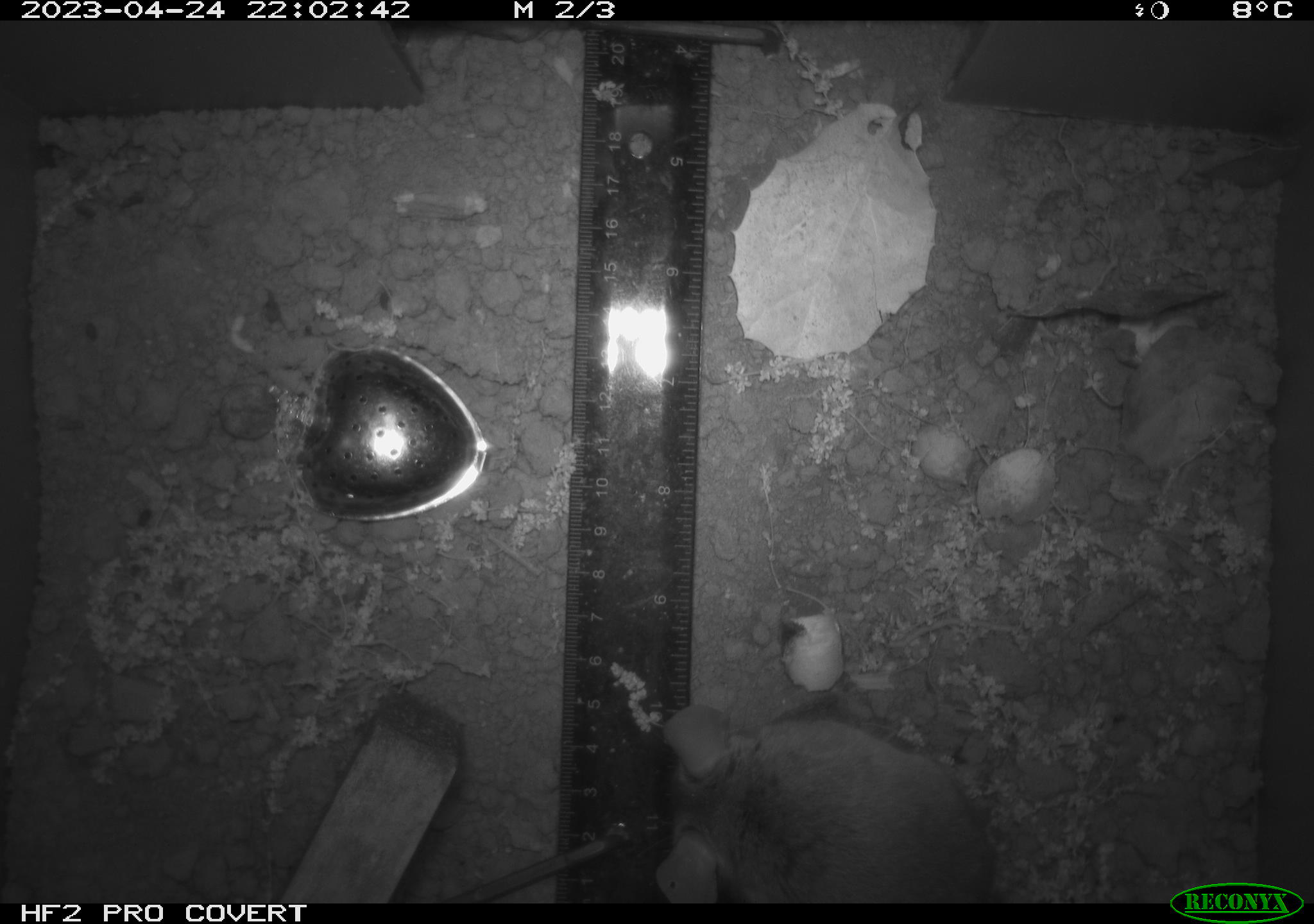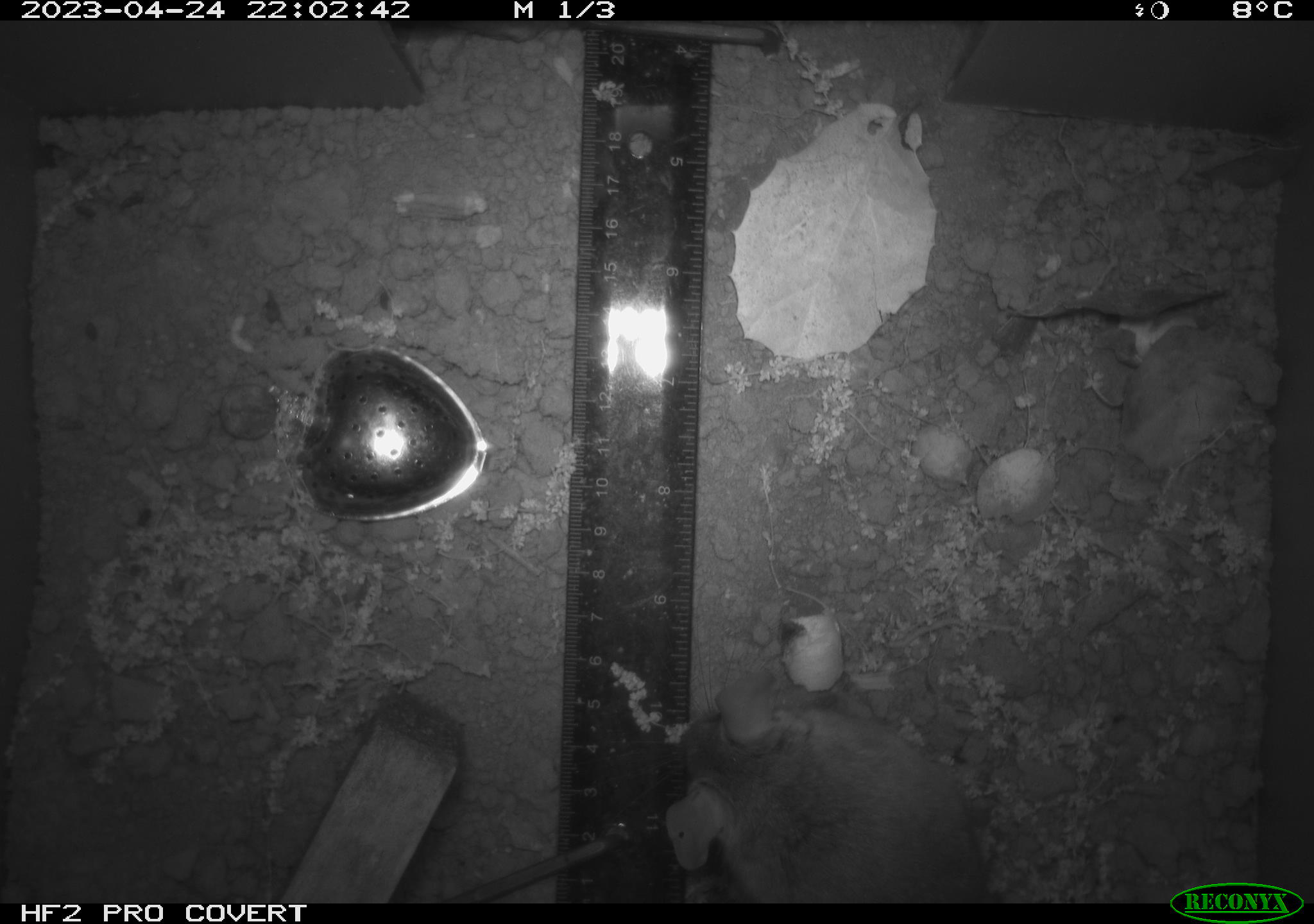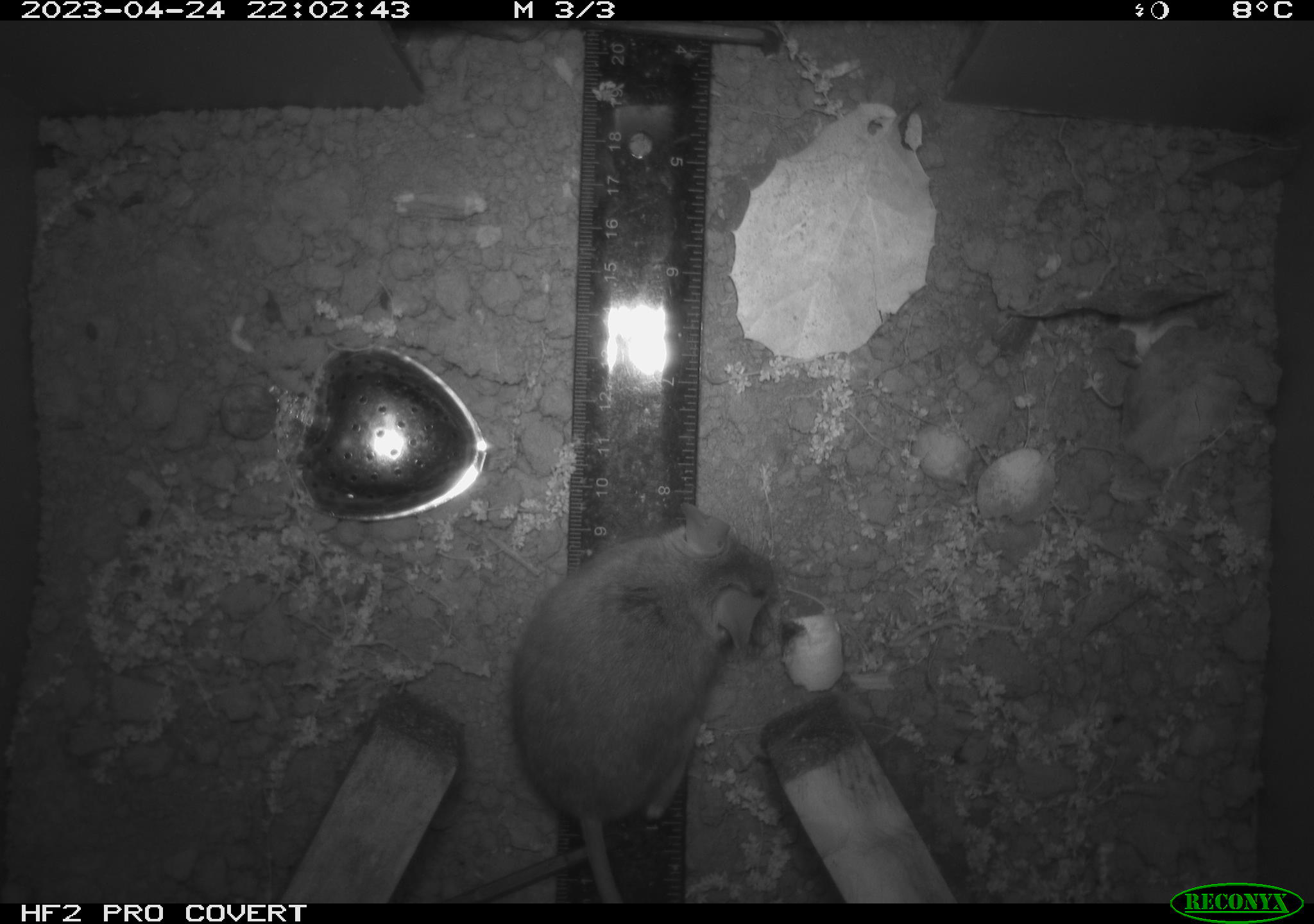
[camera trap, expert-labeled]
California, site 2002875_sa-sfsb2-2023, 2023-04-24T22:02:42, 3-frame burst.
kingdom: Animalia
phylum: Chordata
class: Mammalia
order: Rodentia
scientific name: Rodentia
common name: mouse species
Mouse species (Rodentia).